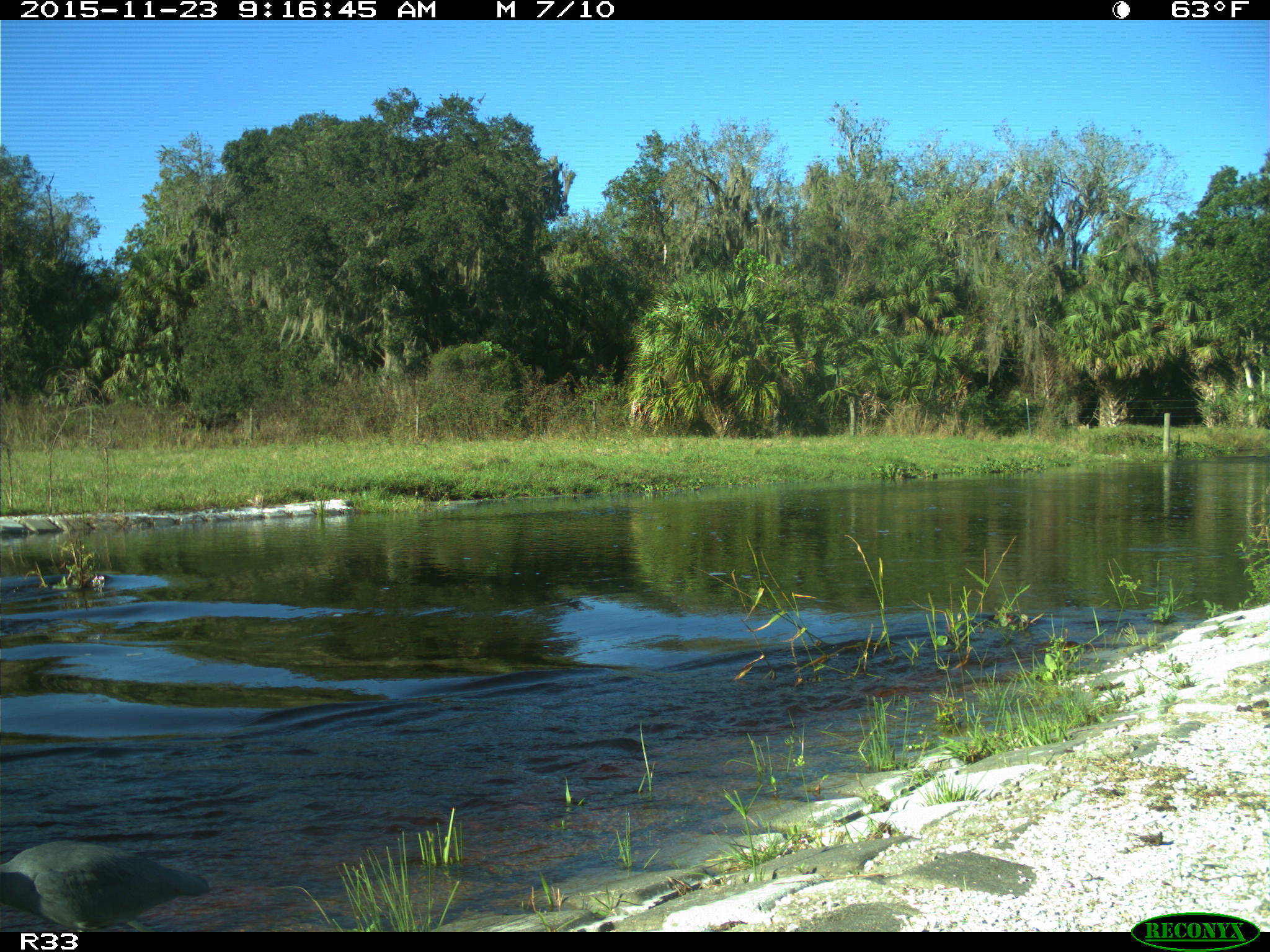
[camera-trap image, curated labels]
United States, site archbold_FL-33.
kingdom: Animalia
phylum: Chordata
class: Aves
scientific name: Aves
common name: birds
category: unidentified bird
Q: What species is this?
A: Unidentified bird (birds) (Aves).